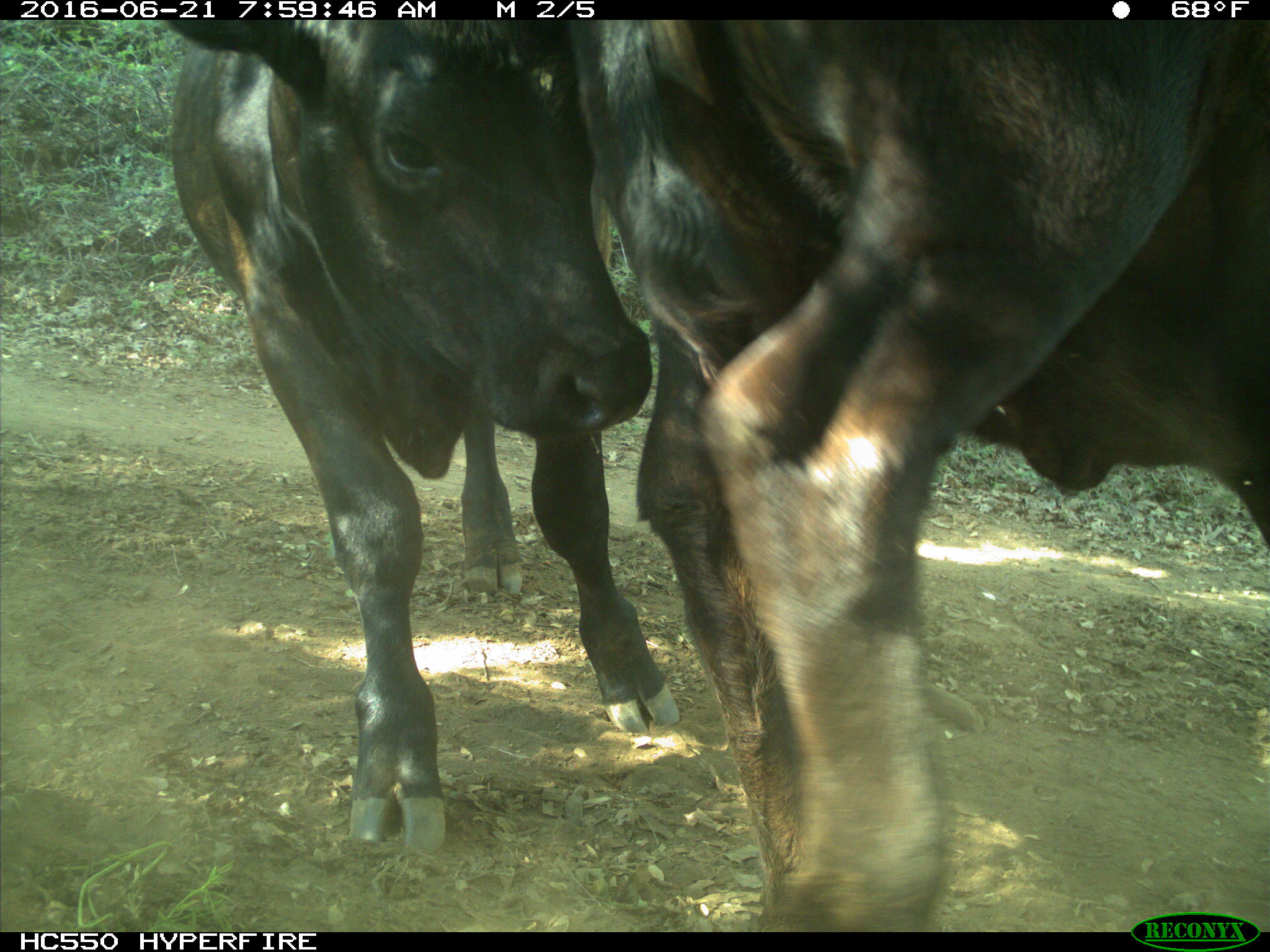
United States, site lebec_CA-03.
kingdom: Animalia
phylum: Chordata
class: Mammalia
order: Artiodactyla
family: Bovidae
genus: Bos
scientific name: Bos taurus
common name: domestic cow